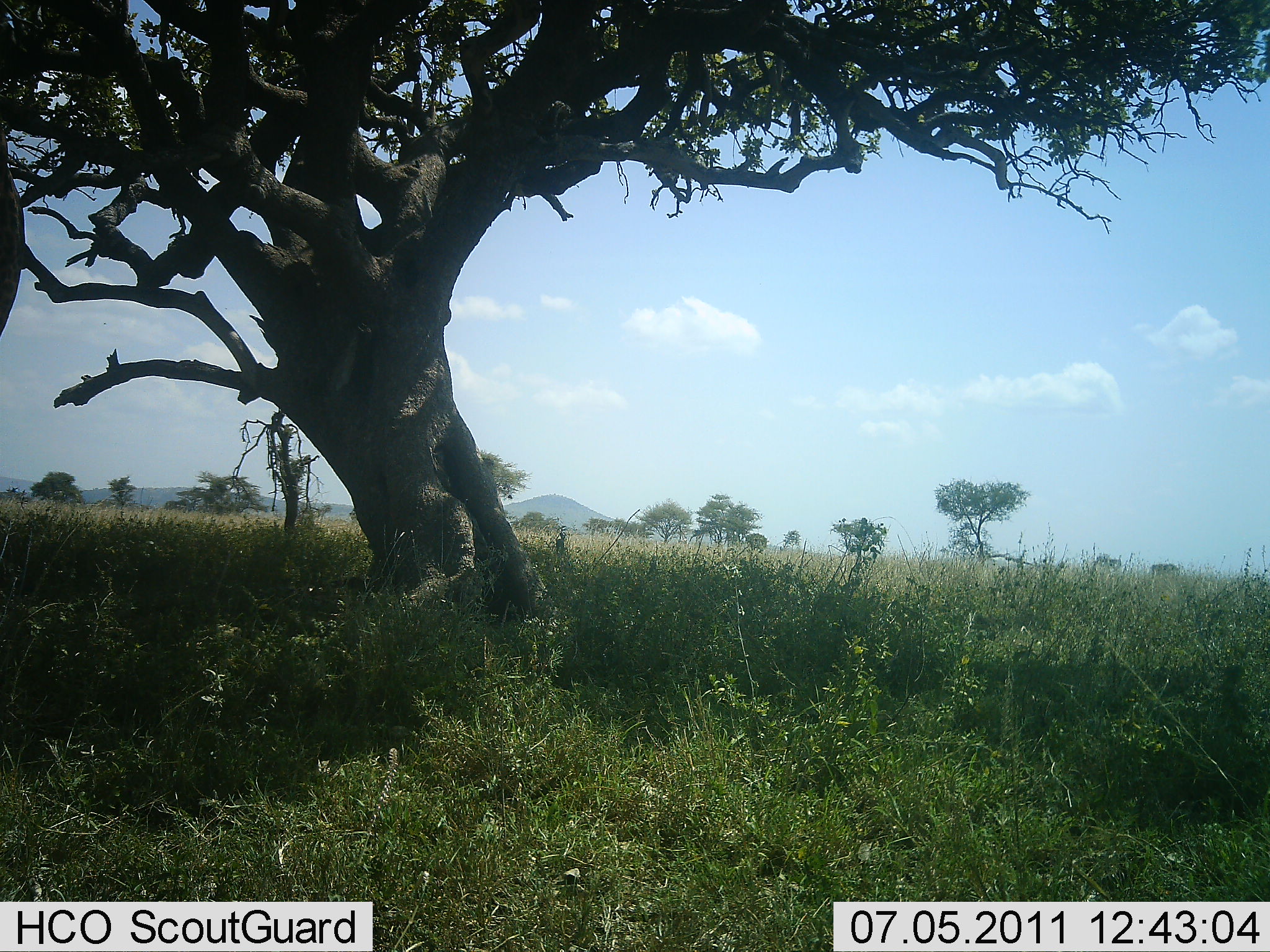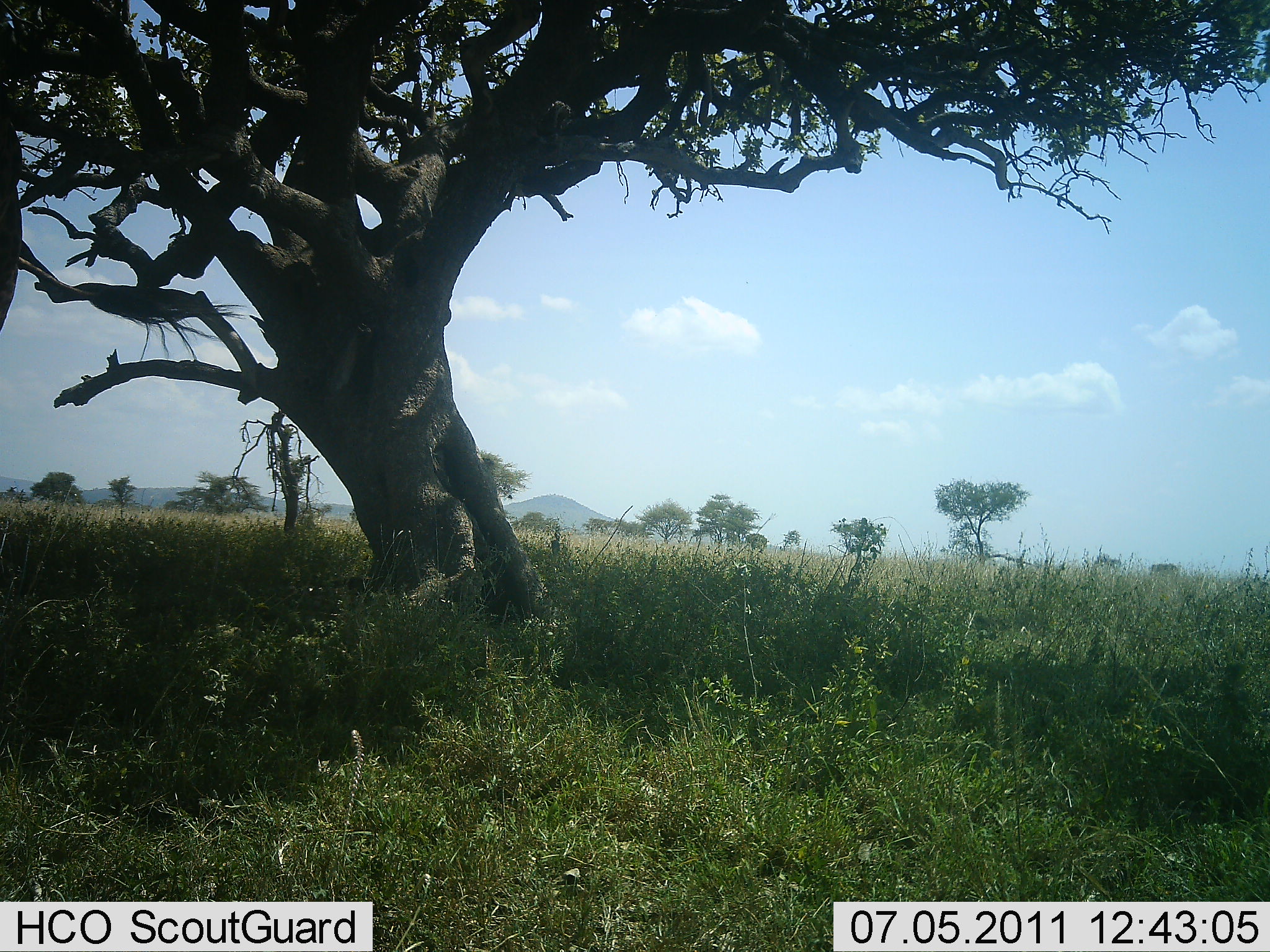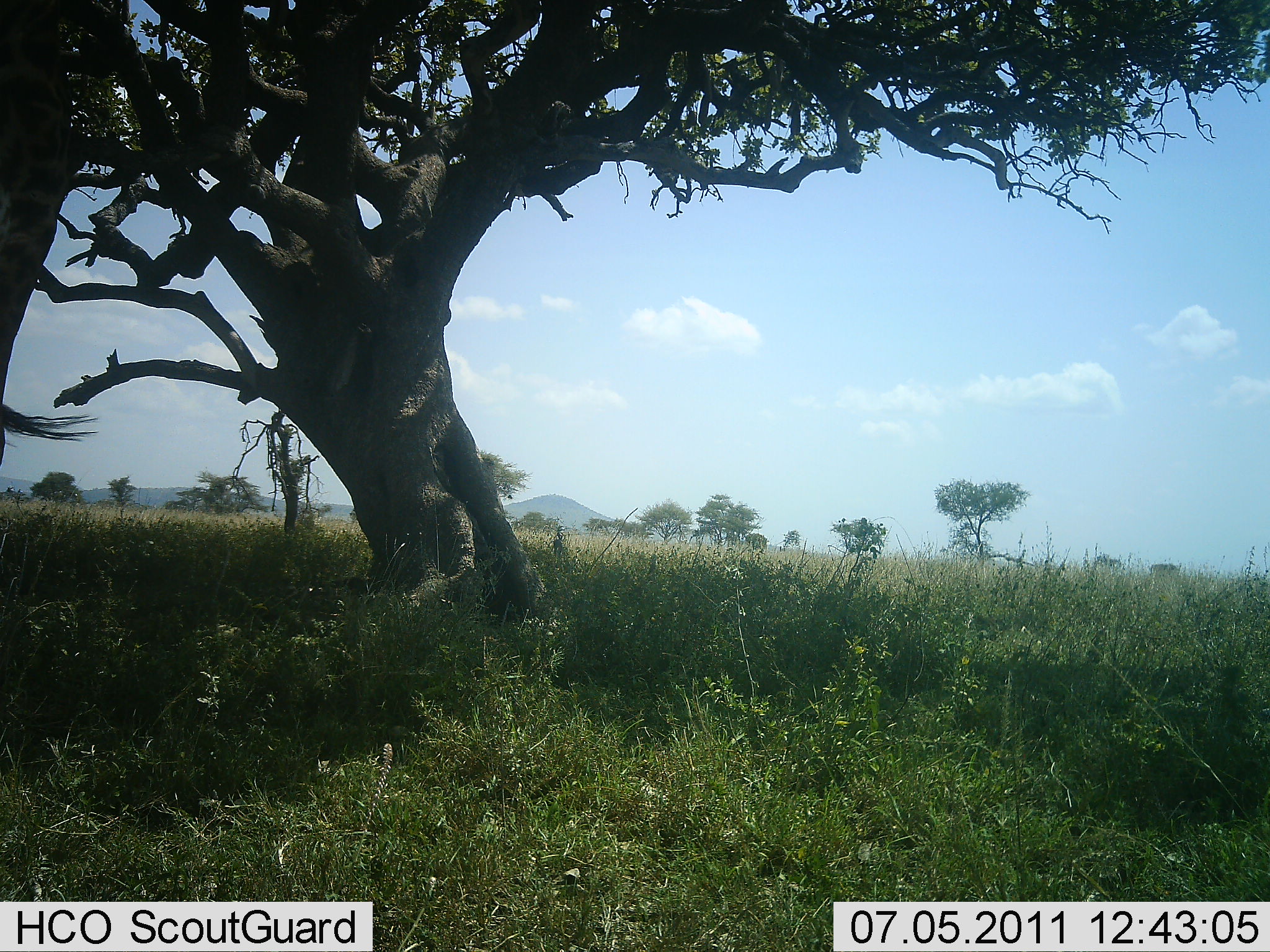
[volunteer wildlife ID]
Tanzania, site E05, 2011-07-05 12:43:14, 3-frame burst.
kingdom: Animalia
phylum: Chordata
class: Mammalia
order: Artiodactyla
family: Giraffidae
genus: Giraffa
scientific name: Giraffa camelopardalis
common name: giraffe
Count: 1.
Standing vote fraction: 88%.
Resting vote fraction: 0%.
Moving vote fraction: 0%.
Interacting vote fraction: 0%.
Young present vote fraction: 0%.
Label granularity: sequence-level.